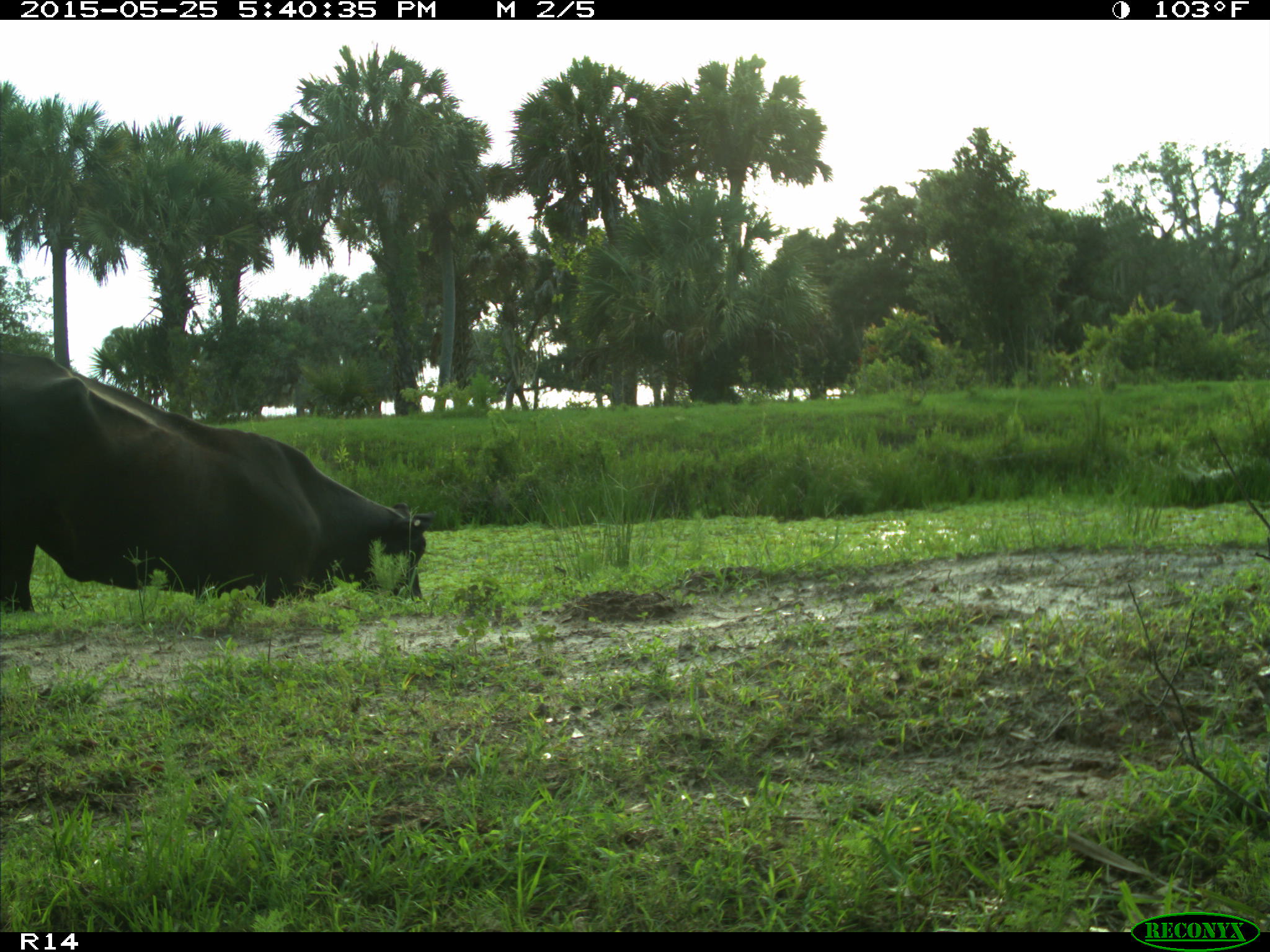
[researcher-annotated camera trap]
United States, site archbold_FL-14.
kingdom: Animalia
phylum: Chordata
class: Mammalia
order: Artiodactyla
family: Bovidae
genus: Bos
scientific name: Bos taurus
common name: domestic cow